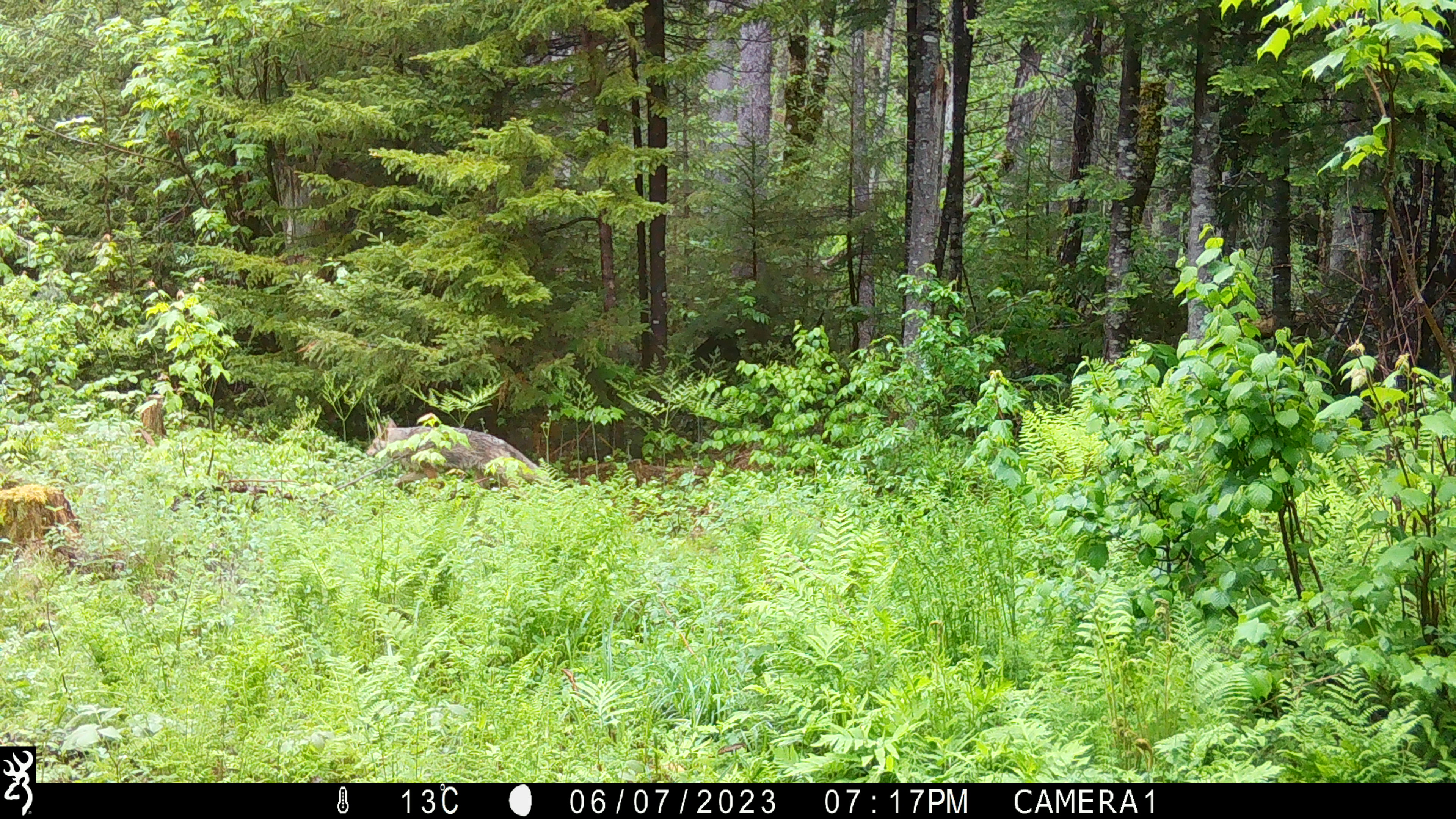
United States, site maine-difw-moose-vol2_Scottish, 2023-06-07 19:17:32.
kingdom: Animalia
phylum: Chordata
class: Mammalia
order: Carnivora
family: Canidae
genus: Canis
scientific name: Canis latrans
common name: coyote